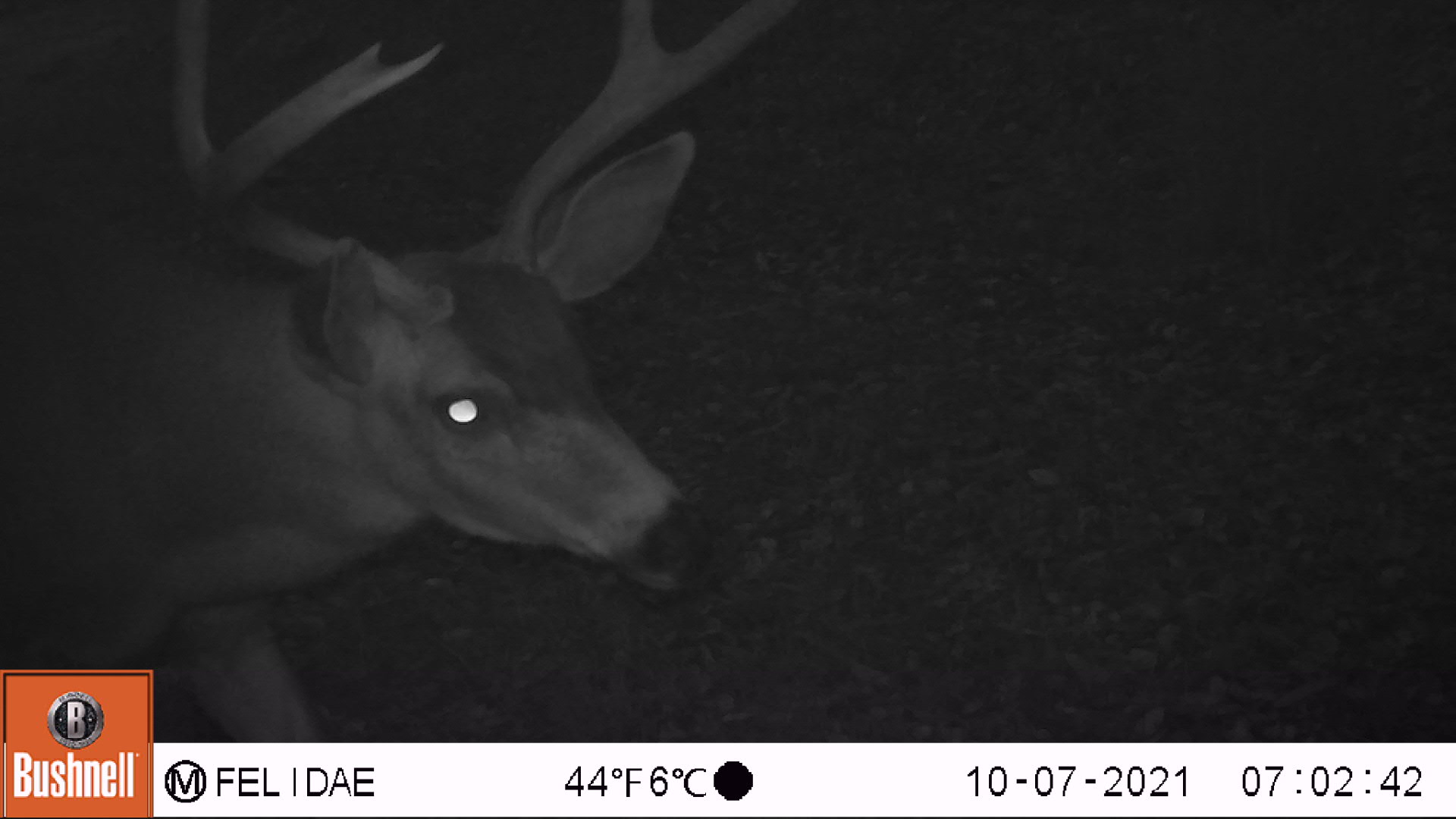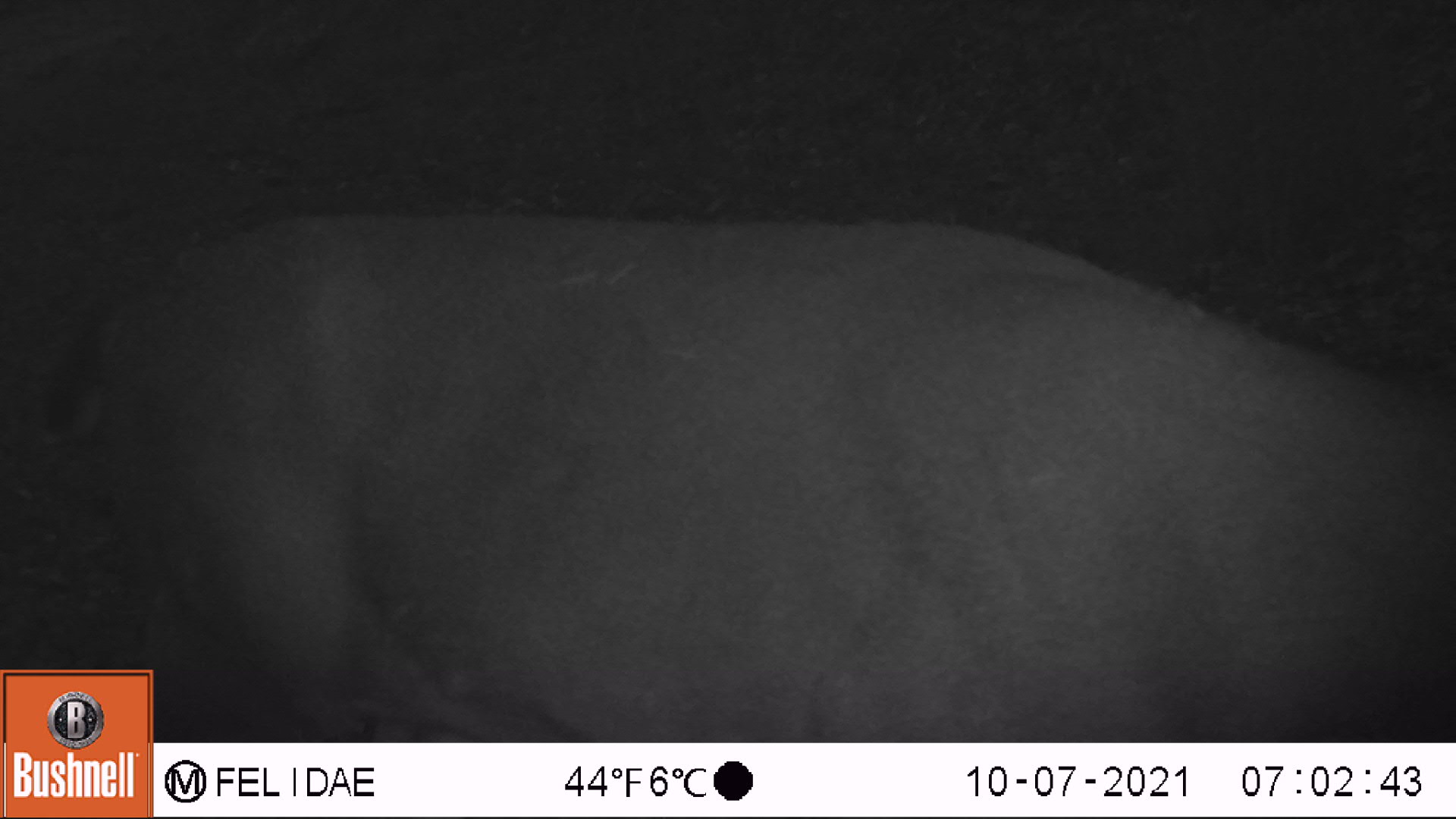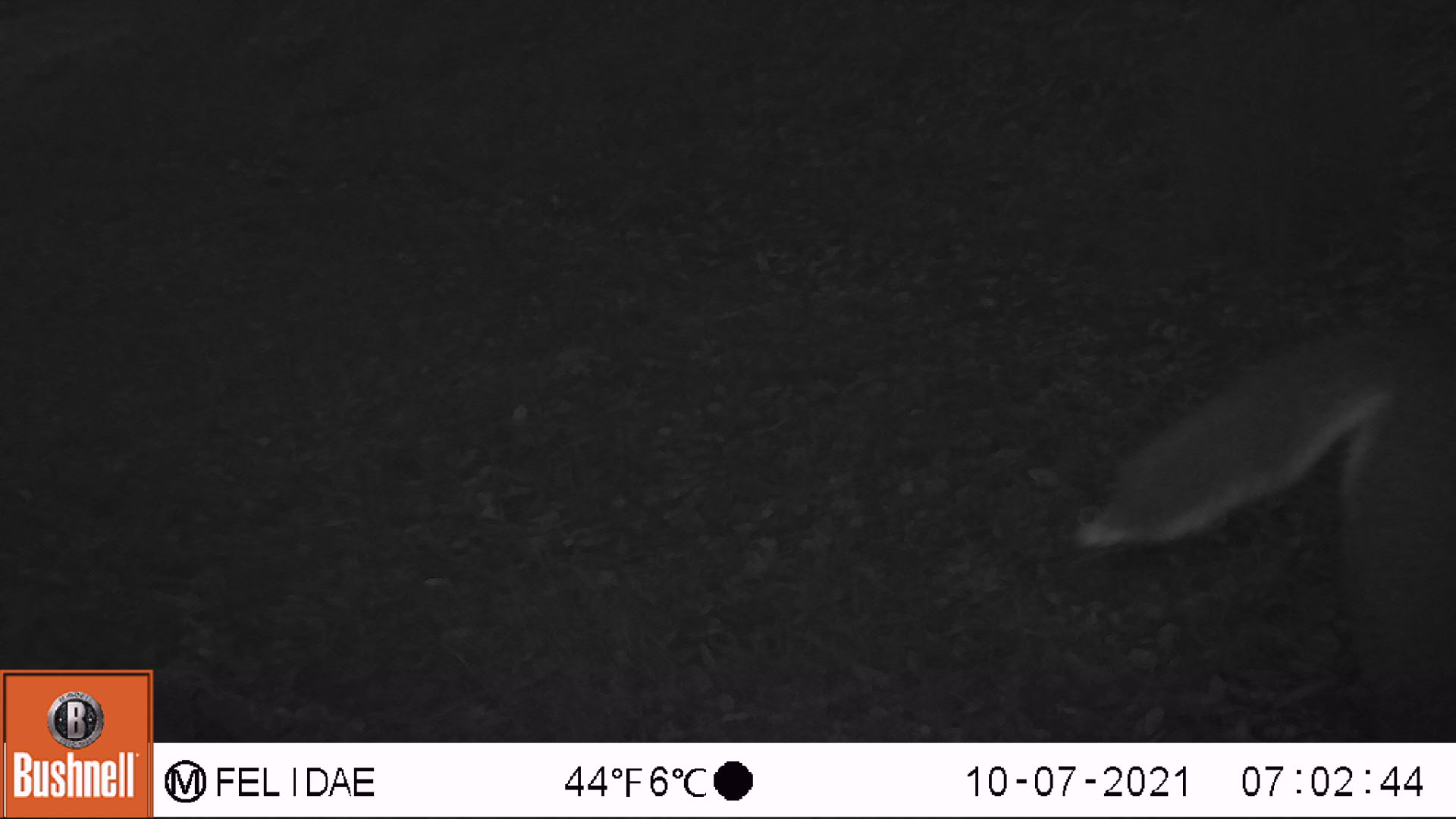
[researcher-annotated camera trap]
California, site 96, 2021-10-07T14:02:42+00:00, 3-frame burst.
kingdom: Animalia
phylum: Chordata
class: Mammalia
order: Artiodactyla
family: Cervidae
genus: Odocoileus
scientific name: Odocoileus hemionus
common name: mule deer